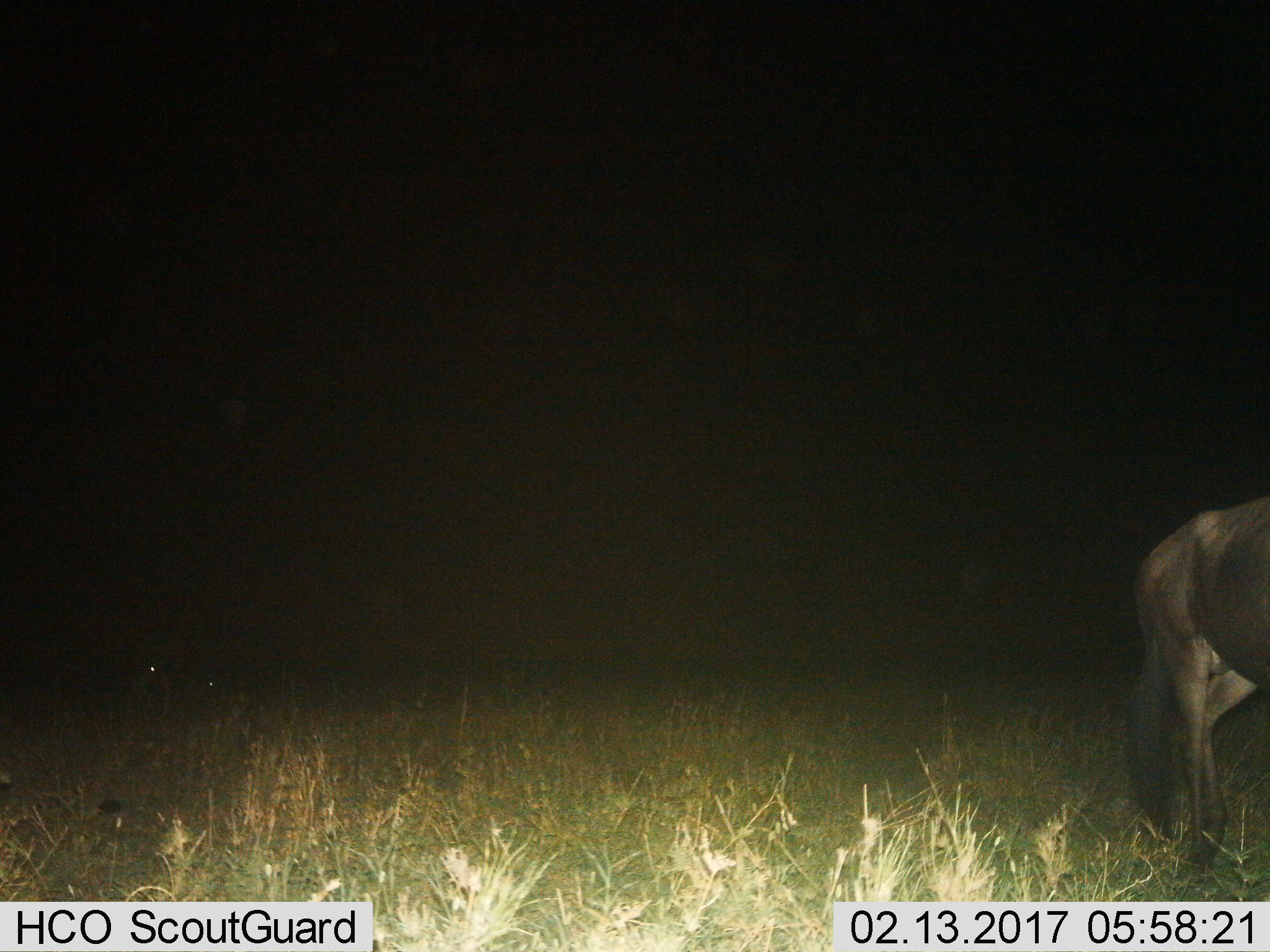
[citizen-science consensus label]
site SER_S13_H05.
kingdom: Animalia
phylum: Chordata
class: Mammalia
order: Artiodactyla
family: Bovidae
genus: Connochaetes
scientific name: Connochaetes taurinus taurinus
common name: blue wildebeest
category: wildebeestblue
Wildebeestblue (blue wildebeest) (Connochaetes taurinus taurinus), count 1. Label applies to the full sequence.